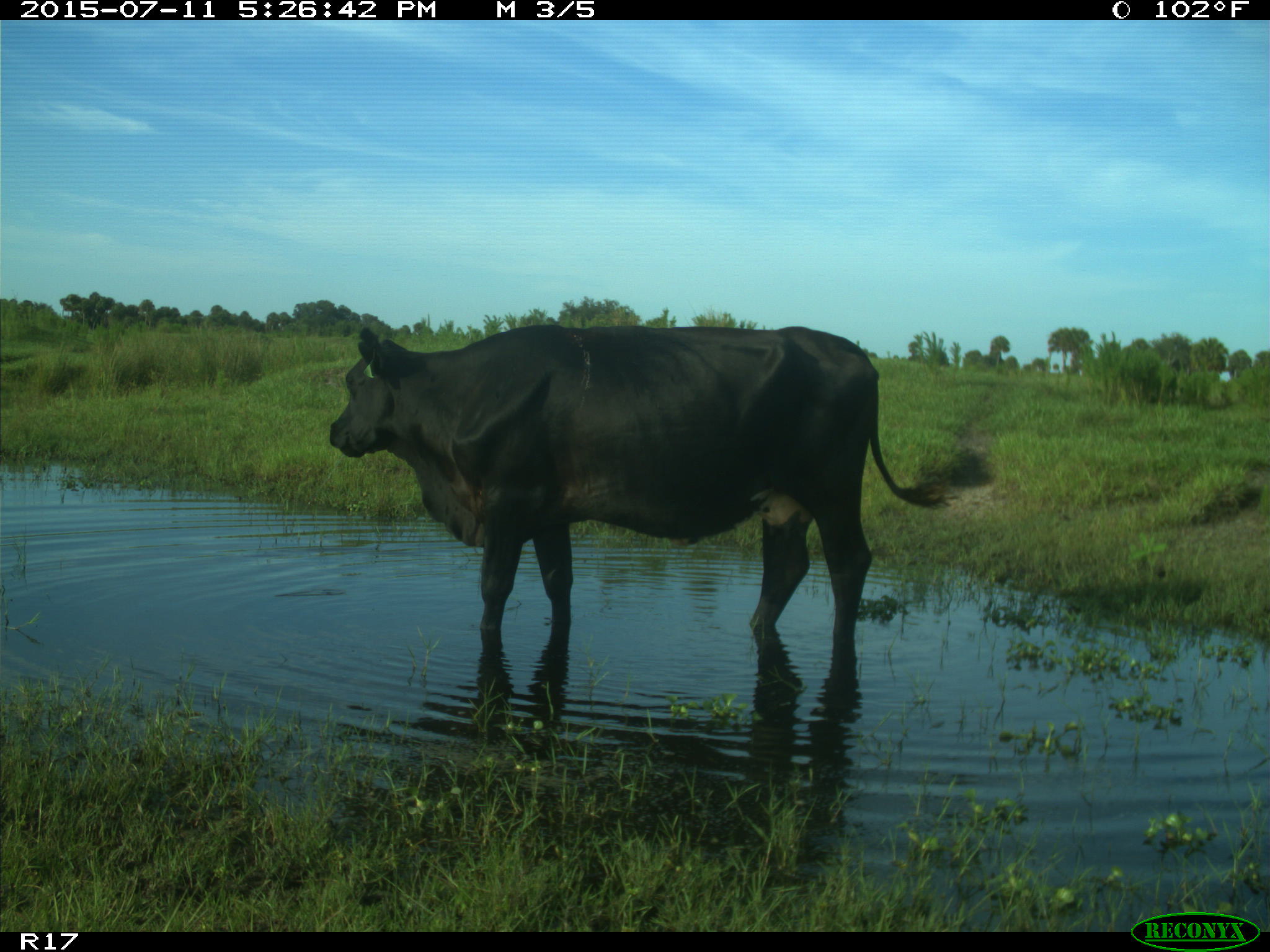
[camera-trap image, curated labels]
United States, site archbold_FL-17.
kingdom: Animalia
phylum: Chordata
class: Mammalia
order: Artiodactyla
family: Bovidae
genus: Bos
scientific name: Bos taurus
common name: domestic cow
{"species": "Bos taurus (domestic cow)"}